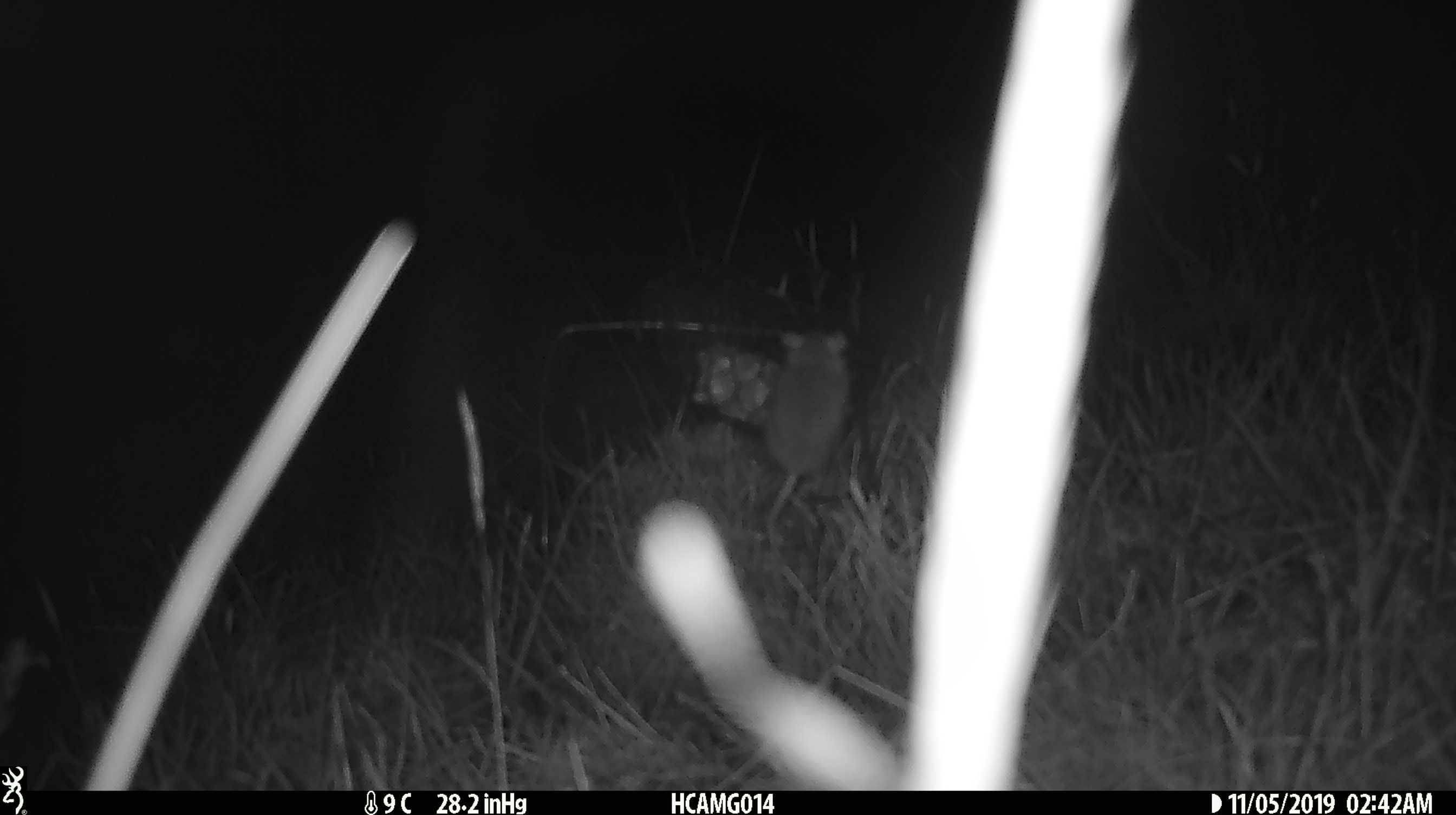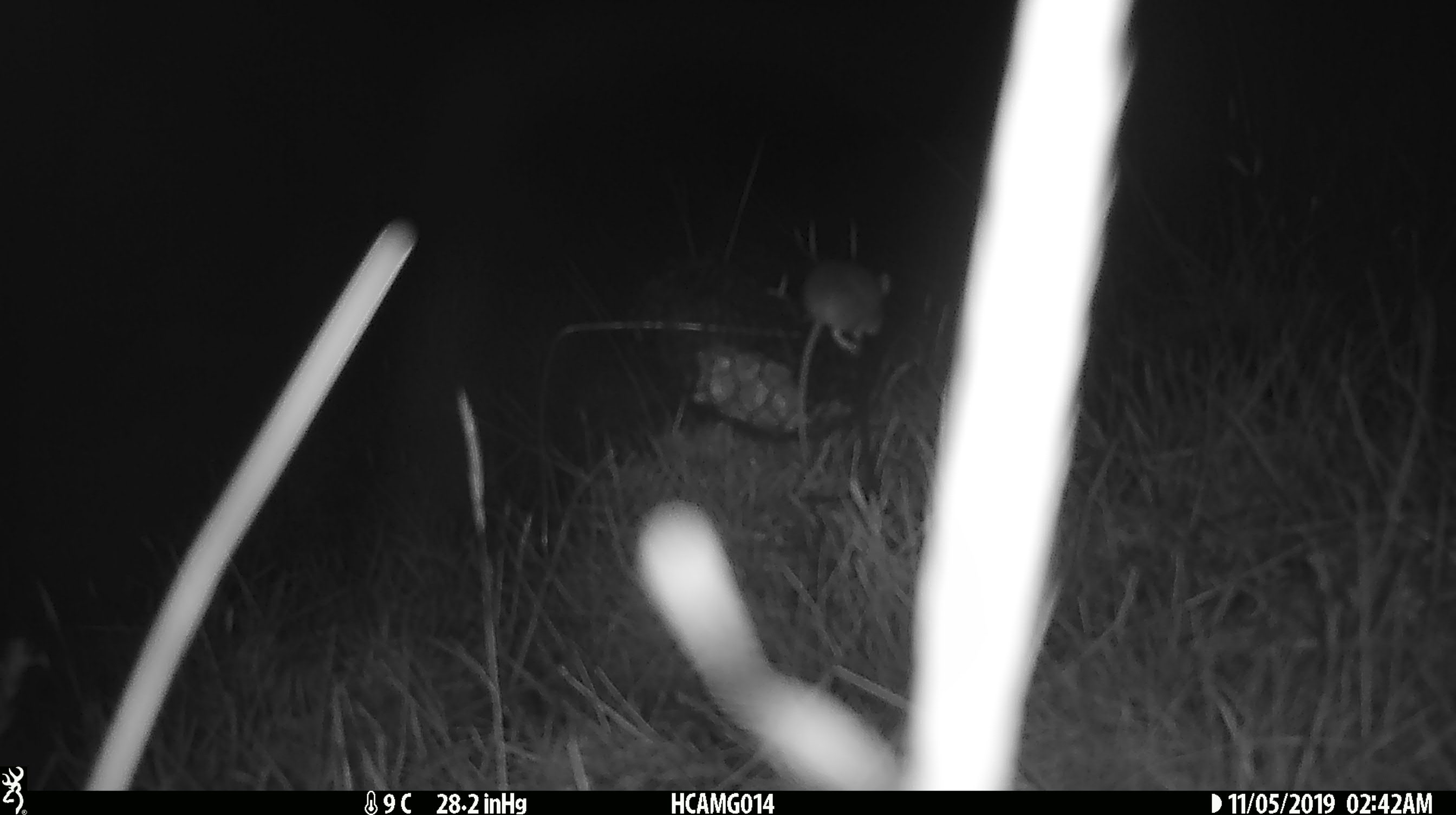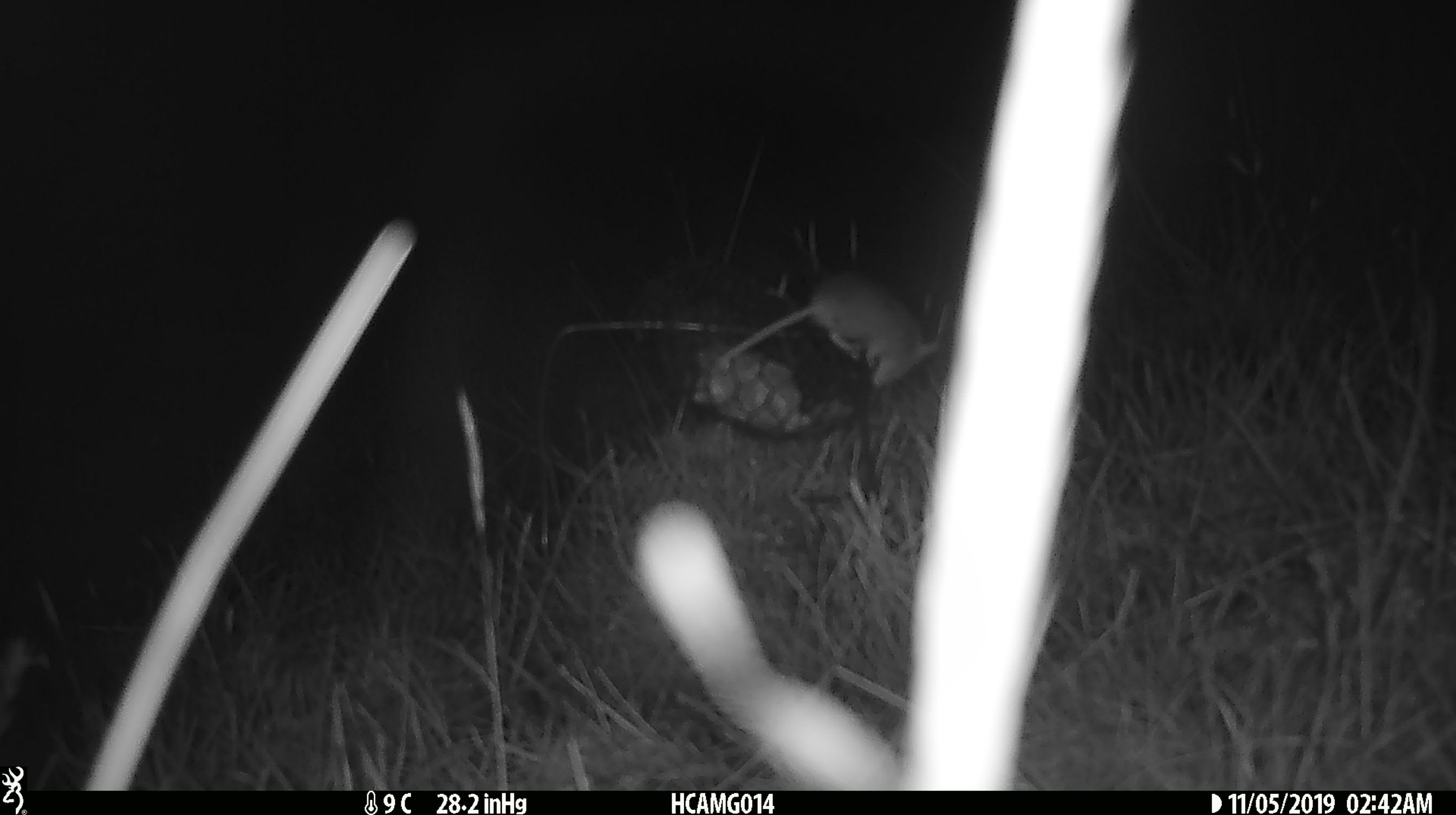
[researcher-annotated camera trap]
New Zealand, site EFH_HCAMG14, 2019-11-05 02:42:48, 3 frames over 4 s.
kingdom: Animalia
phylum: Chordata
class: Mammalia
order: Rodentia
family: Muridae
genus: Mus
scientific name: Mus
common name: mouse